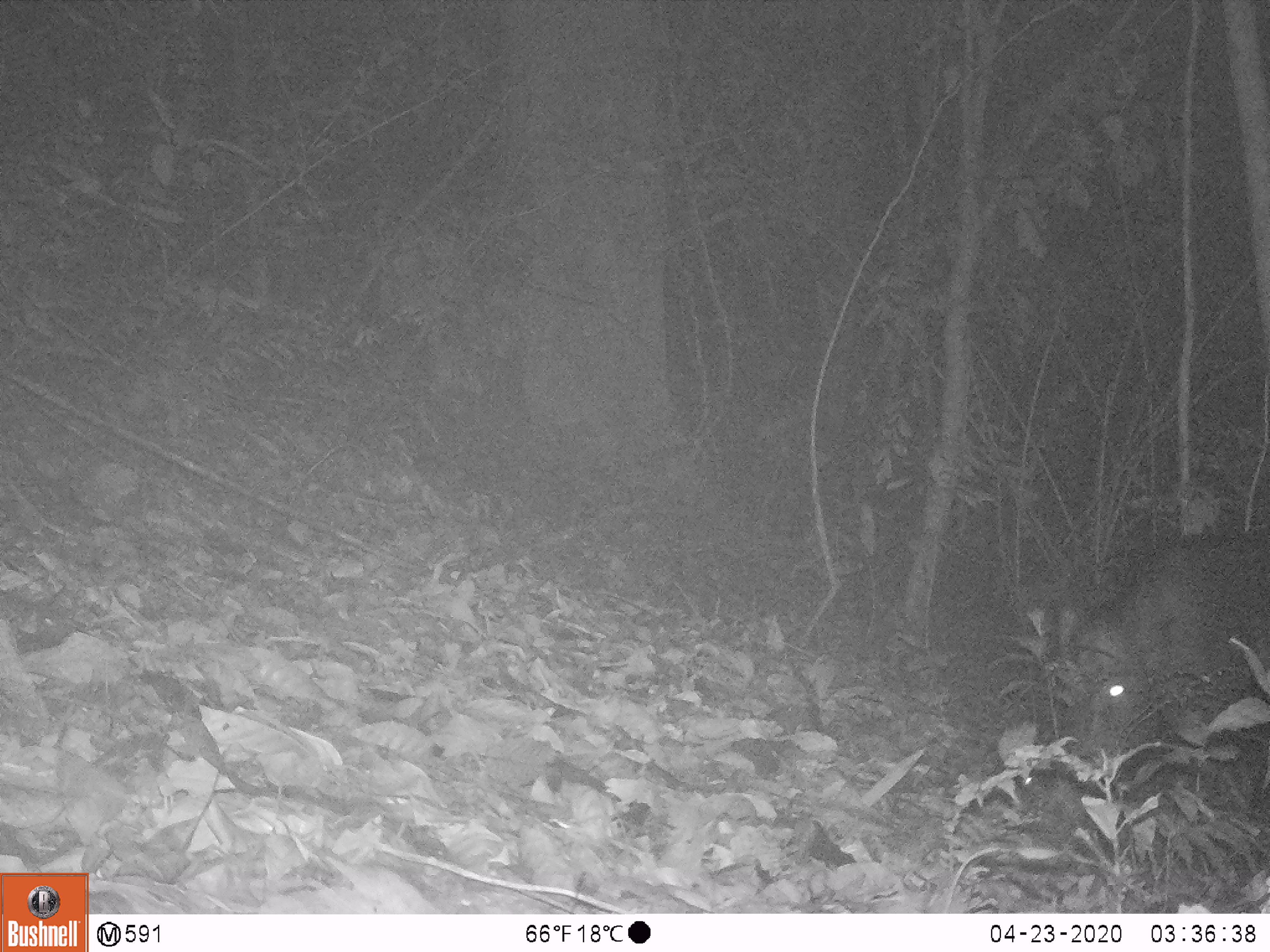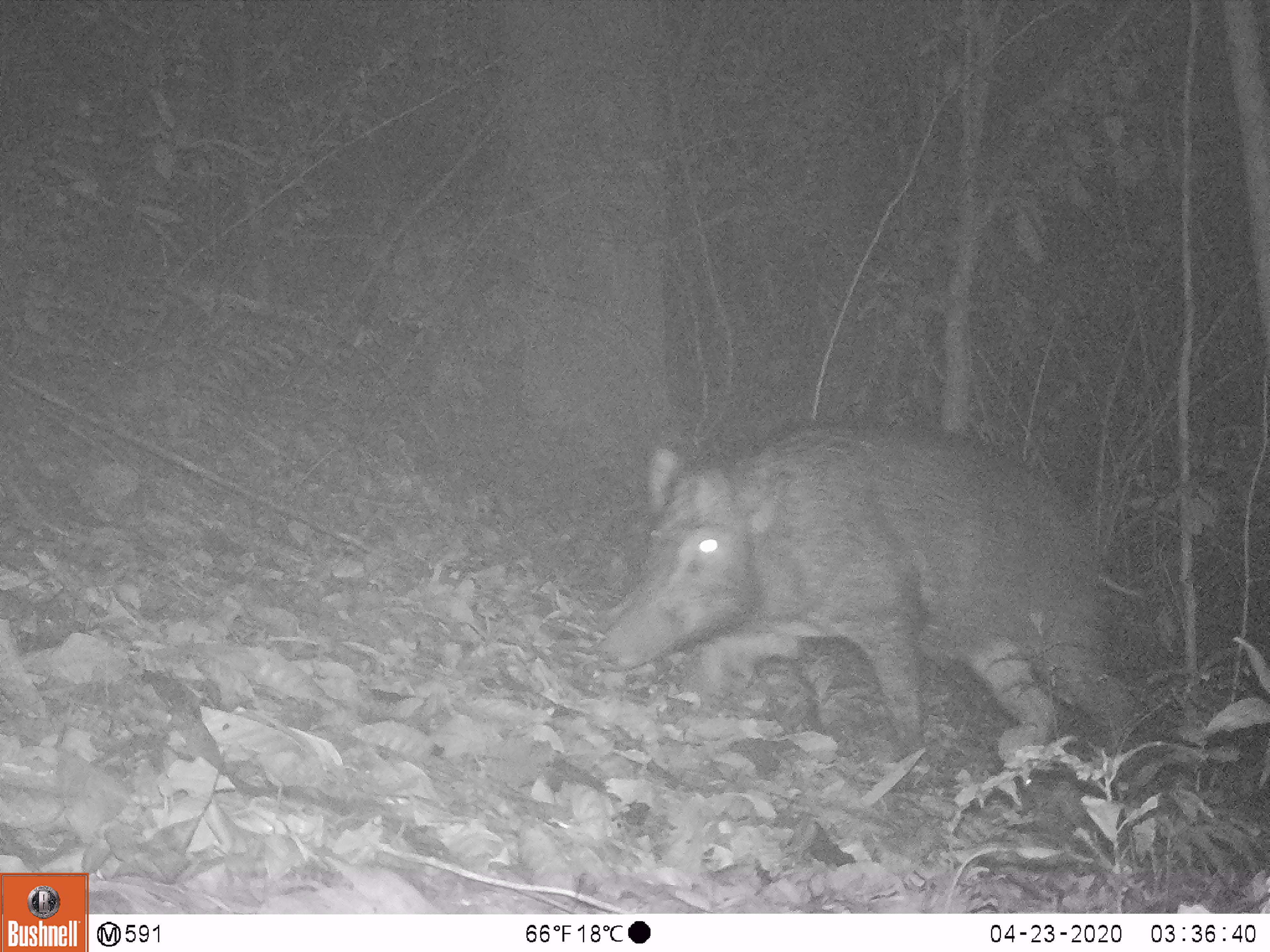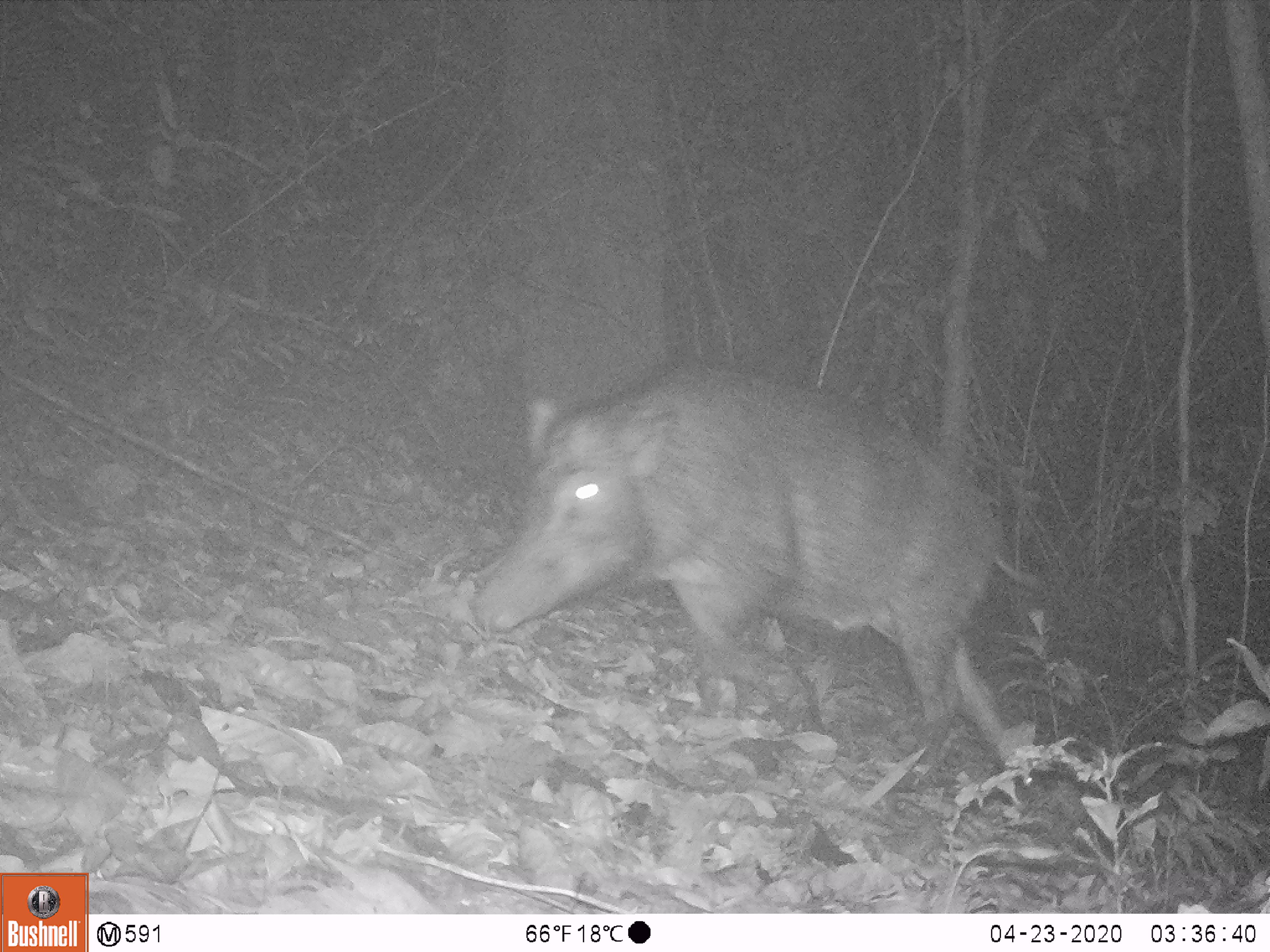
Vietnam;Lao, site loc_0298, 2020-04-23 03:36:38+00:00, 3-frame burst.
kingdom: Animalia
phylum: Chordata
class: Mammalia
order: Artiodactyla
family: Suidae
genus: Sus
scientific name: Sus scrofa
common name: eurasian wild pig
Eurasian wild pig (Sus scrofa). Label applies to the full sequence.